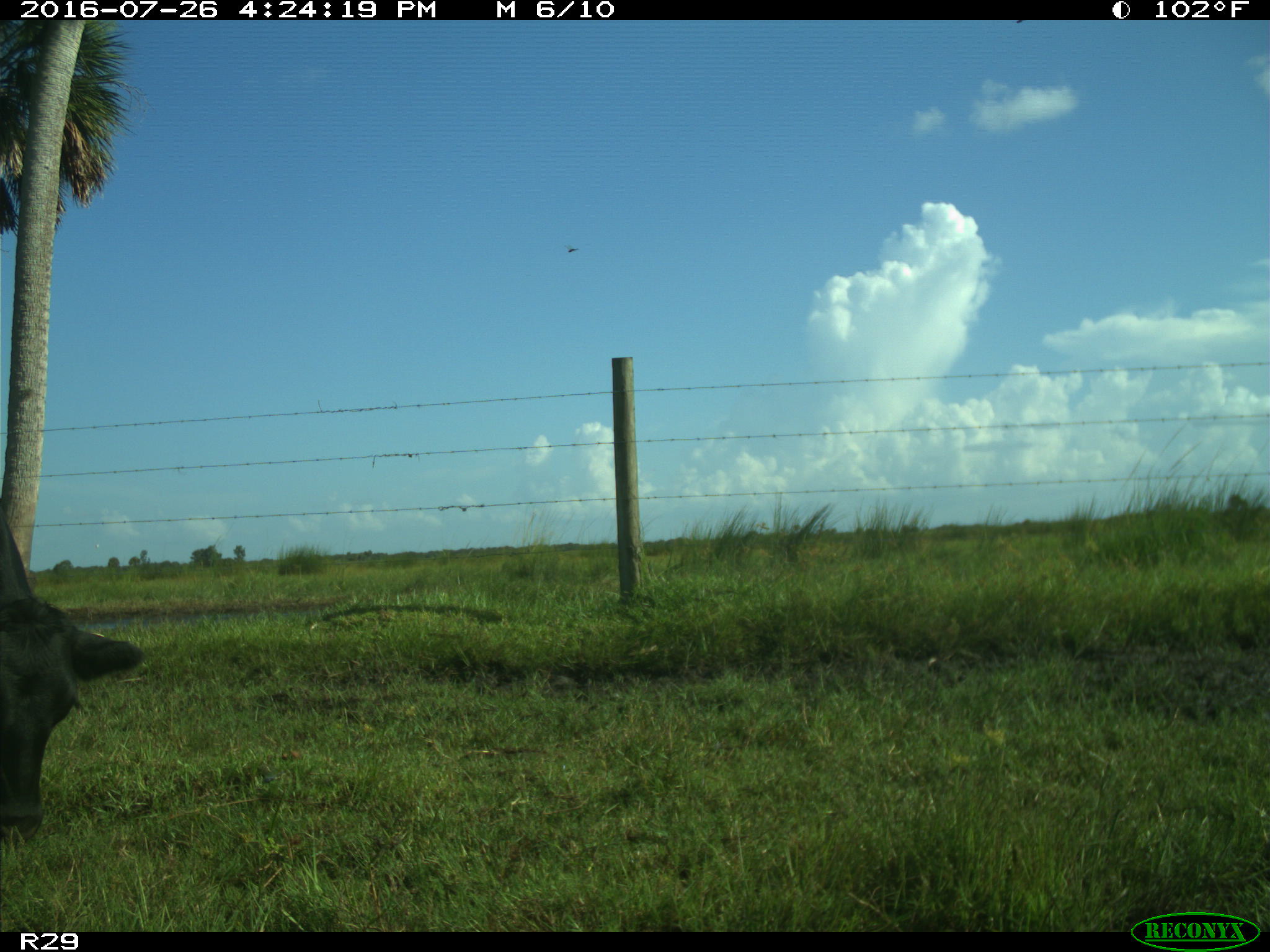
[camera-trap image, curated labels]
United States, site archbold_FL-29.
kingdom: Animalia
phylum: Chordata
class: Mammalia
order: Artiodactyla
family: Bovidae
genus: Bos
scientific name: Bos taurus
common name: domestic cow